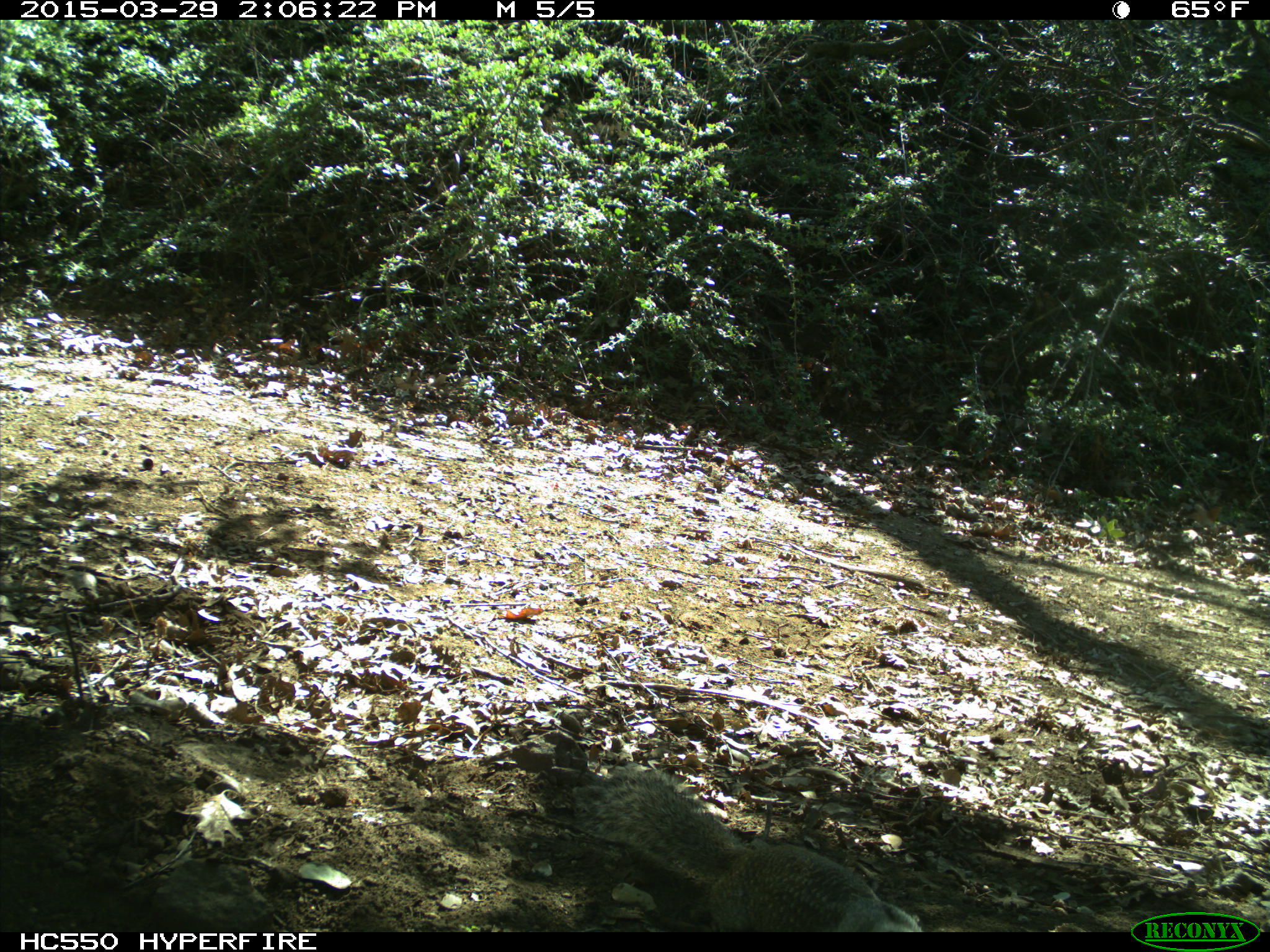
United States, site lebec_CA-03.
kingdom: Animalia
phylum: Chordata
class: Mammalia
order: Rodentia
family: Sciuridae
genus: Otospermophilus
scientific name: Otospermophilus beecheyi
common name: california ground squirrel